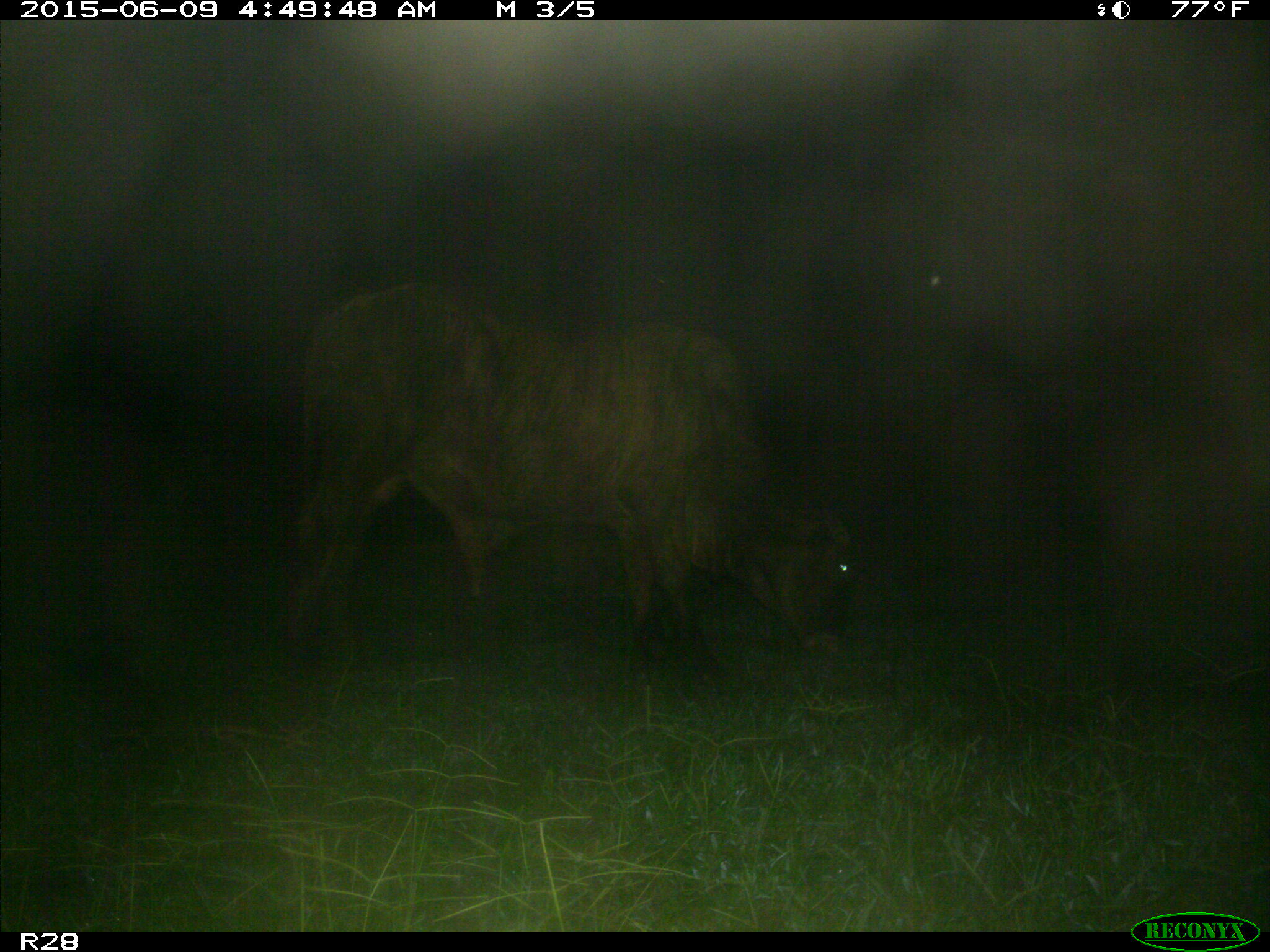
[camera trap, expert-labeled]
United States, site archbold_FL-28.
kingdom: Animalia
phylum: Chordata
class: Mammalia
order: Artiodactyla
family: Bovidae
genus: Bos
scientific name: Bos taurus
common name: domestic cow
Bos taurus (domestic cow).